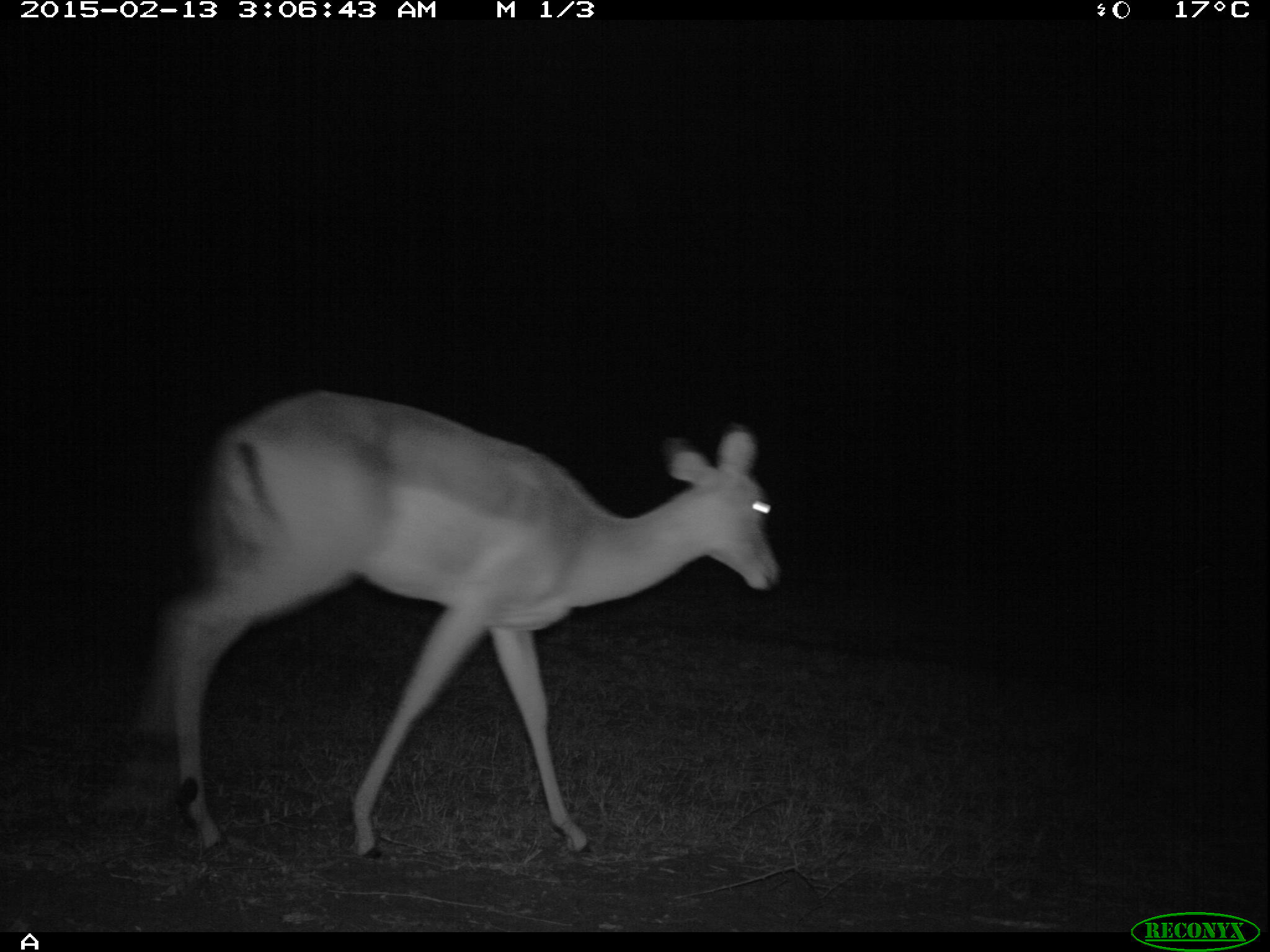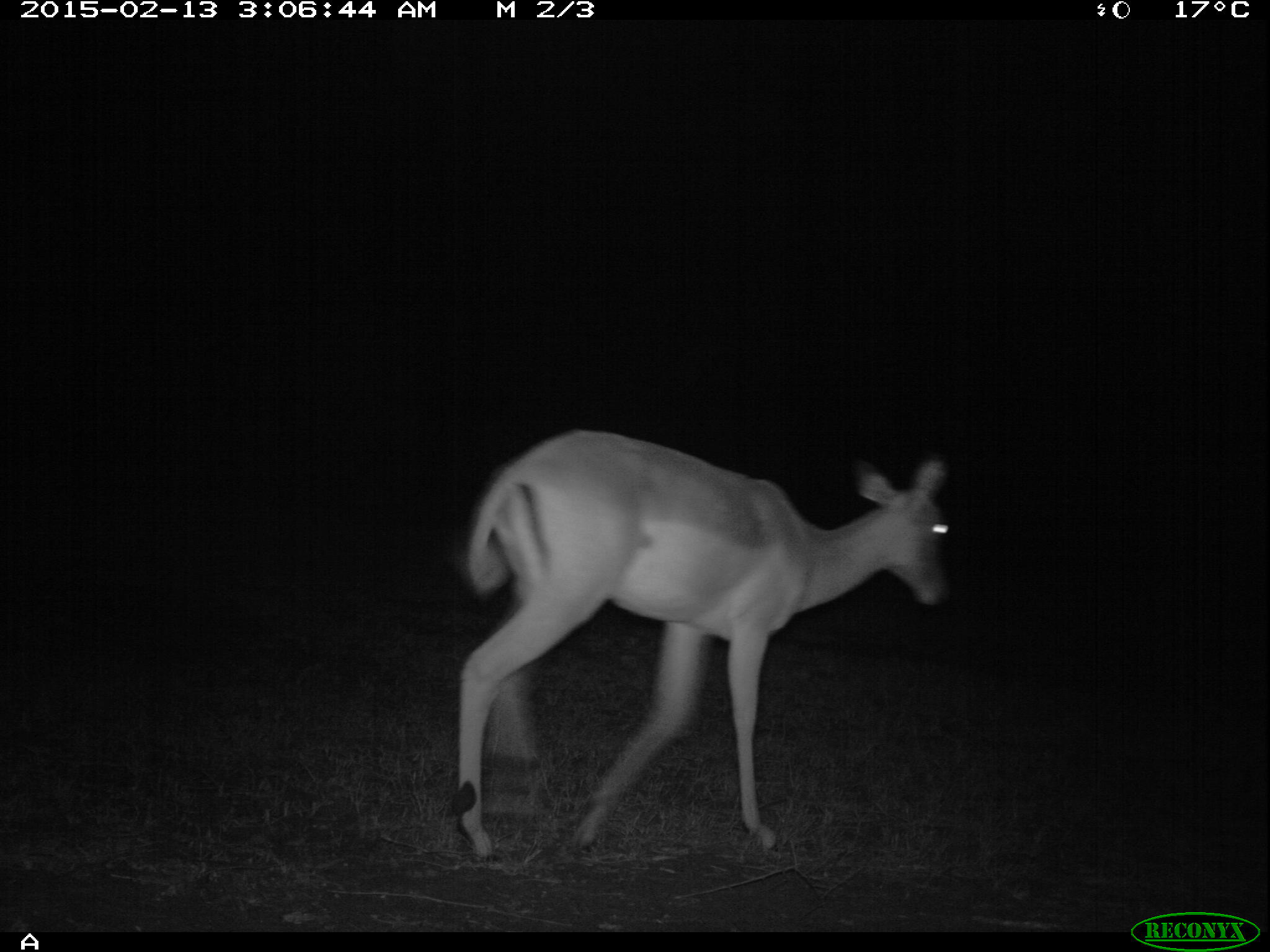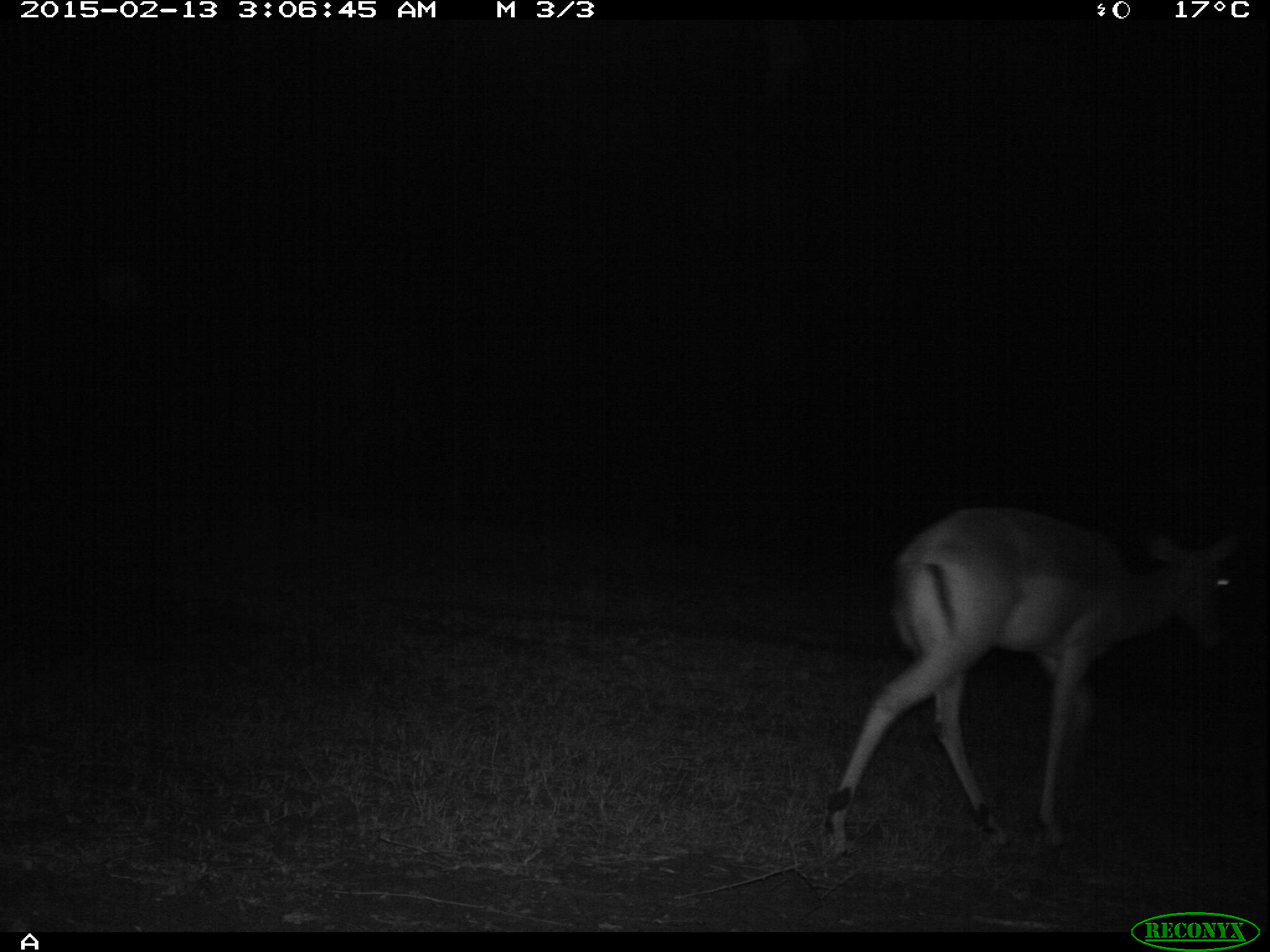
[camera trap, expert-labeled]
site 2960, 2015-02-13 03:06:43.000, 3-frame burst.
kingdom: Animalia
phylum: Chordata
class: Mammalia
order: Artiodactyla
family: Bovidae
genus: Aepyceros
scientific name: Aepyceros melampus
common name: impala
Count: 2.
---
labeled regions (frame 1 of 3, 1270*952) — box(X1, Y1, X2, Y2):
aepyceros melampus: box(142, 382, 779, 855)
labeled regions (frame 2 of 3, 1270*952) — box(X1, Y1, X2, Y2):
aepyceros melampus: box(452, 430, 952, 864)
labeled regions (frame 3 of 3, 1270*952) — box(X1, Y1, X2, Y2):
aepyceros melampus: box(825, 502, 1244, 854)